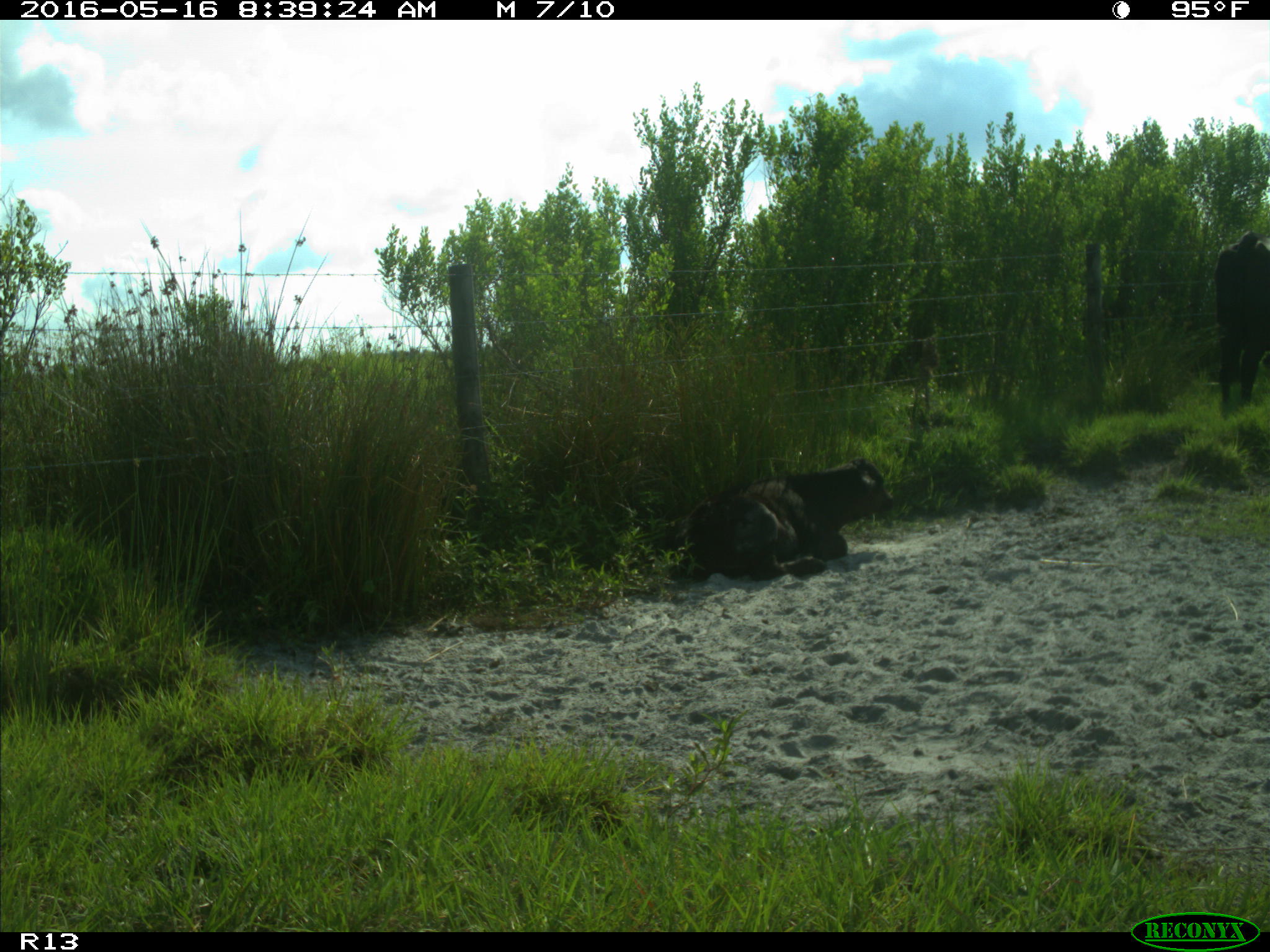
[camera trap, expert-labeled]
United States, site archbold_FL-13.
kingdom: Animalia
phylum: Chordata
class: Mammalia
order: Artiodactyla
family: Bovidae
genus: Bos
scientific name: Bos taurus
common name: domestic cow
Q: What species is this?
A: Bos taurus (domestic cow).